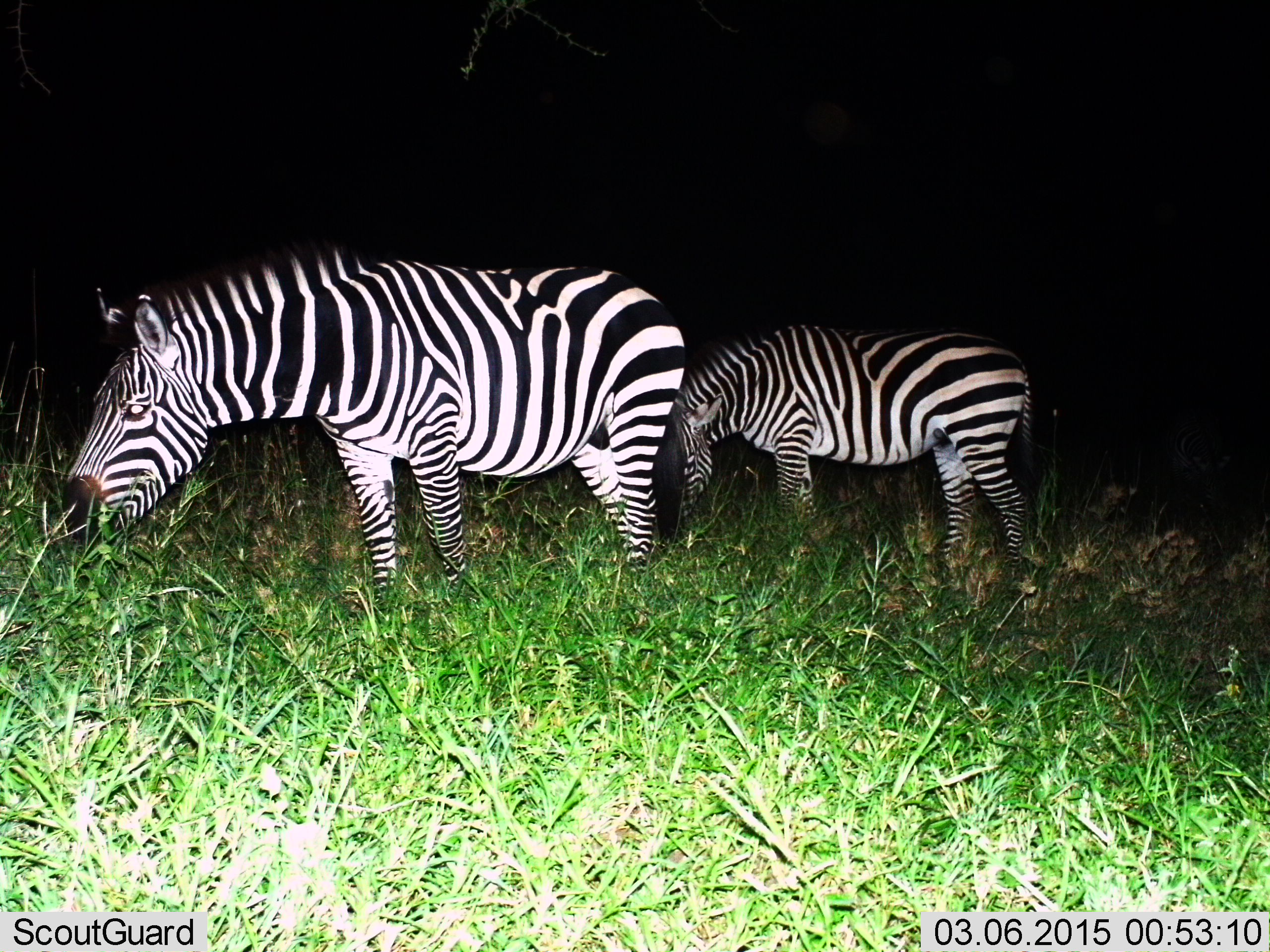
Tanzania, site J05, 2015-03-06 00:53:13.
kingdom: Animalia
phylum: Chordata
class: Mammalia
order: Perissodactyla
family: Equidae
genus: Equus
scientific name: Equus quagga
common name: plains zebra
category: zebra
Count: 2.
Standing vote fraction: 30%.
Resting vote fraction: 0%.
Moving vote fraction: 0%.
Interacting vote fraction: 0%.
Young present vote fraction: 0%.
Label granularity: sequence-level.